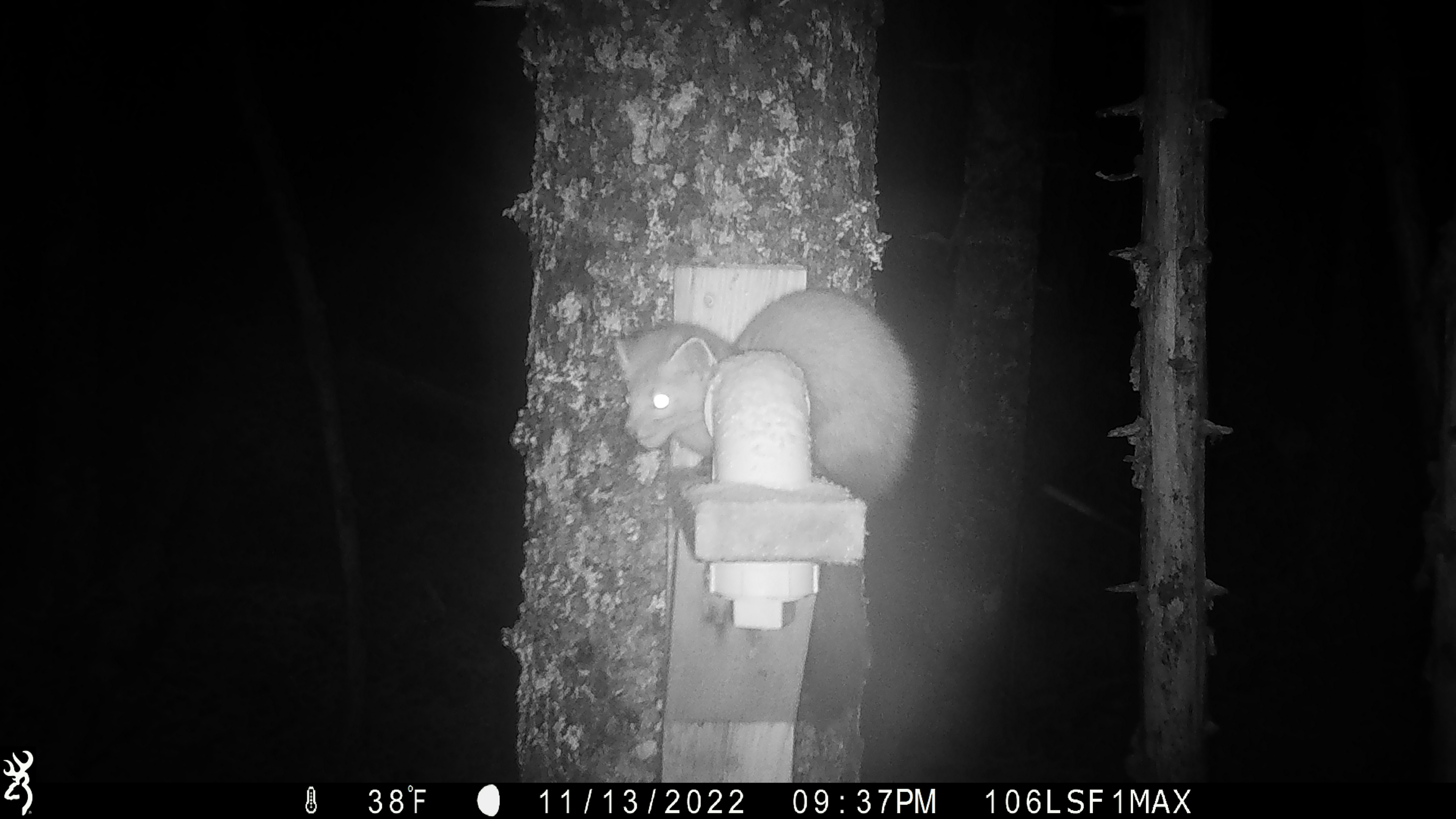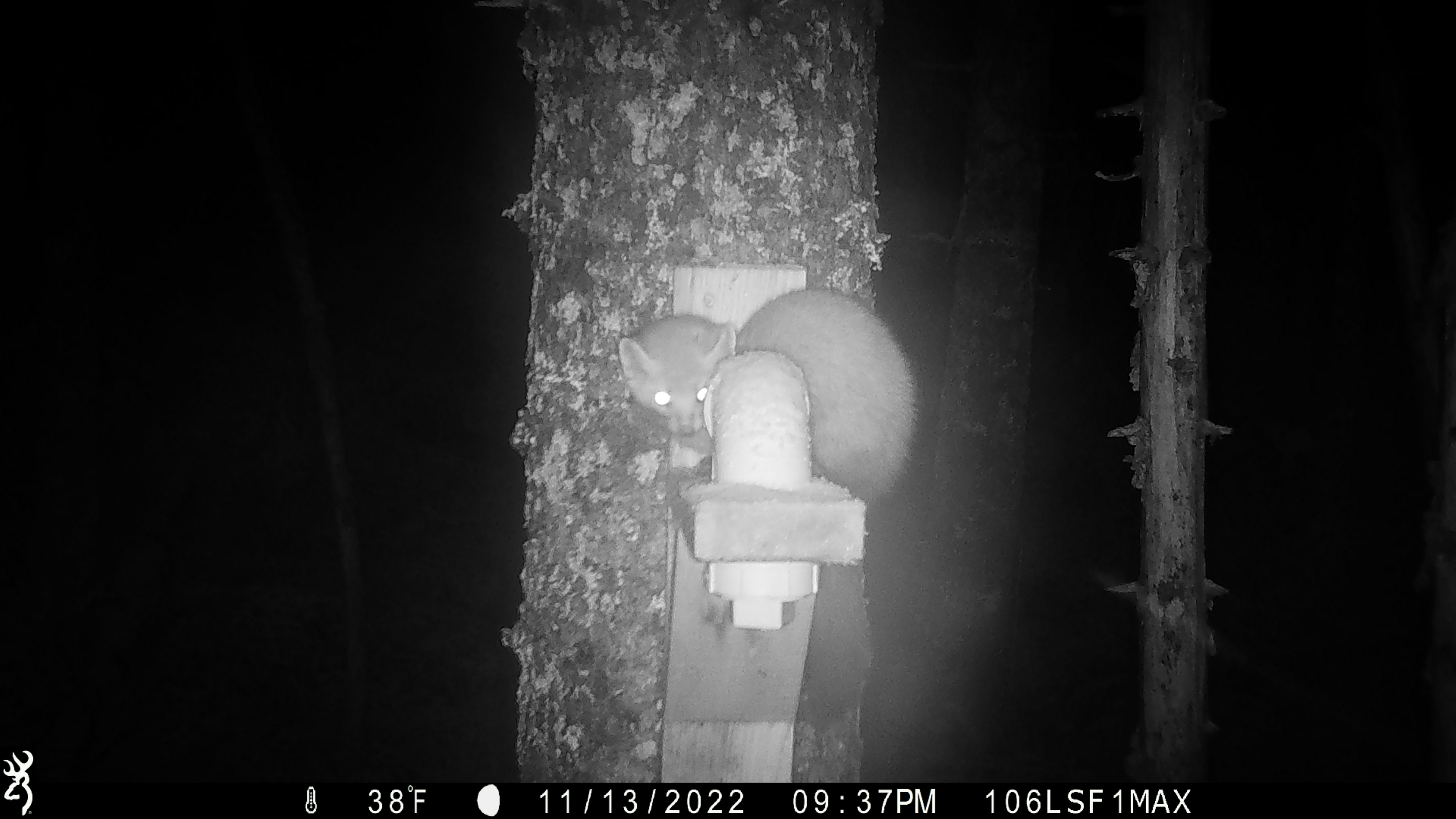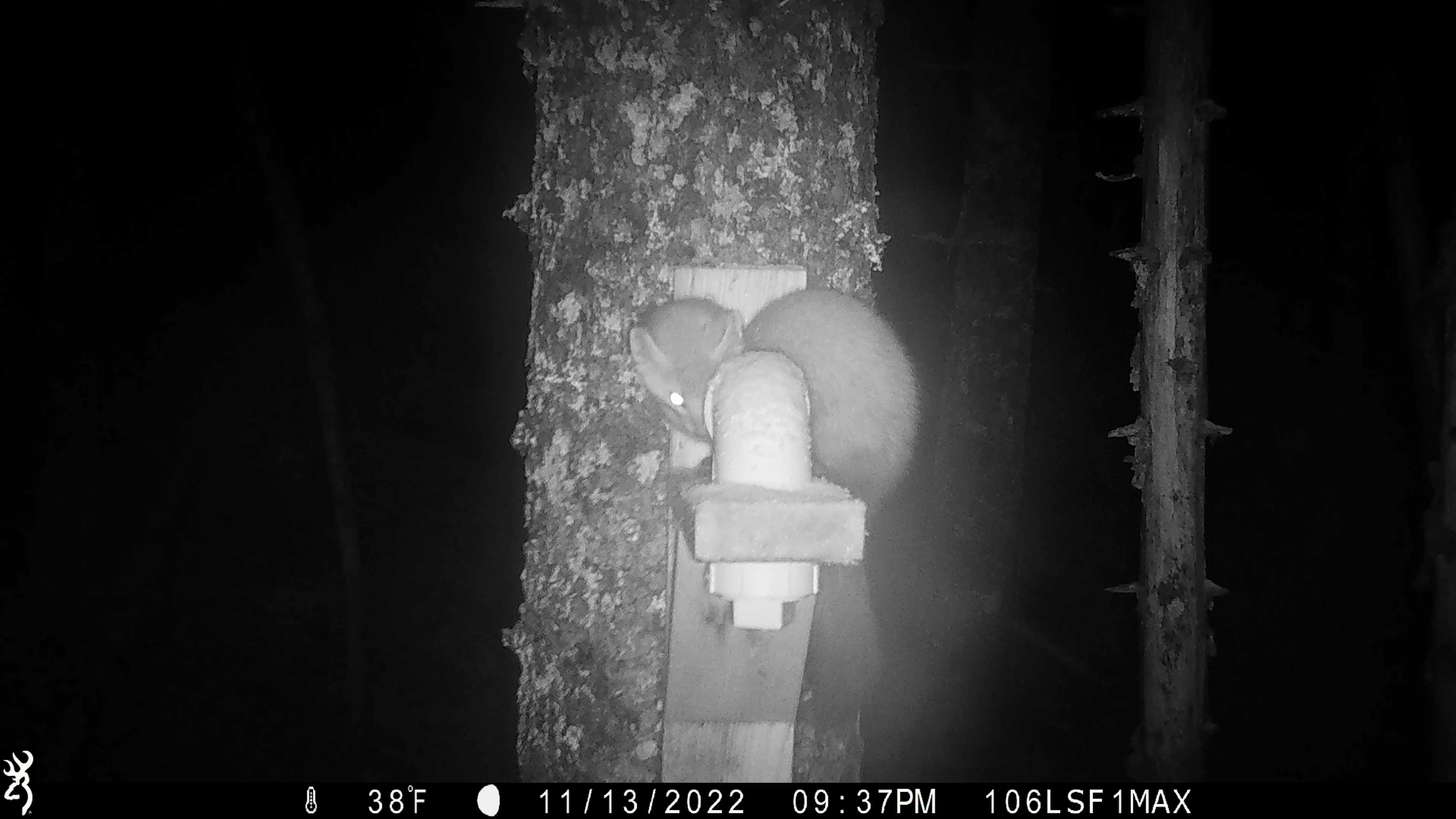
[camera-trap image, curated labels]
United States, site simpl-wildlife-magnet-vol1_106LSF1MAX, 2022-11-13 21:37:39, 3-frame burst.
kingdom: Animalia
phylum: Chordata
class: Mammalia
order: Carnivora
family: Mustelidae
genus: Martes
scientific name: Martes americana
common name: american marten